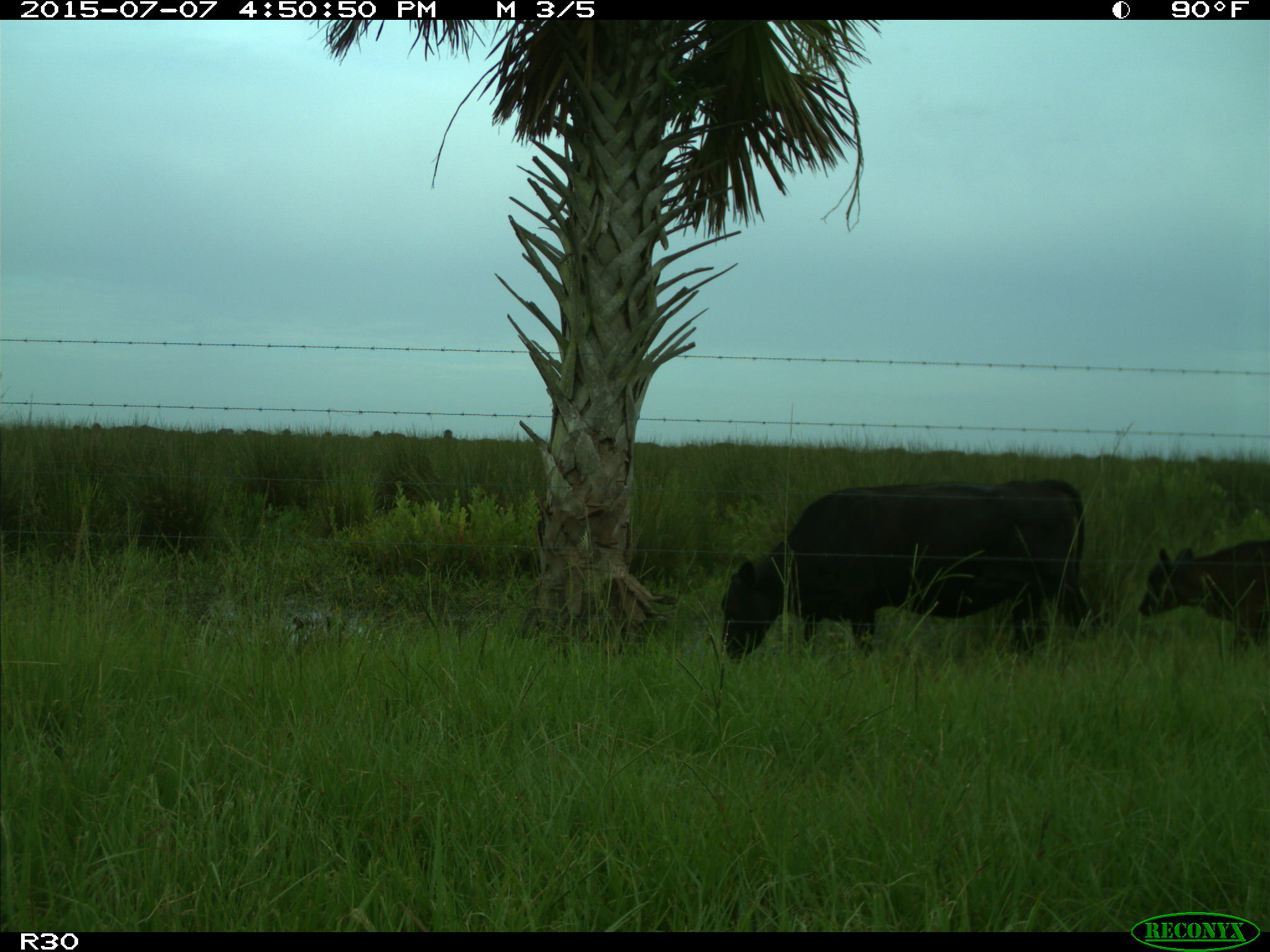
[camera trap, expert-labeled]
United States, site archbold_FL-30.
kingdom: Animalia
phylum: Chordata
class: Mammalia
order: Artiodactyla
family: Bovidae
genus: Bos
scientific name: Bos taurus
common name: domestic cow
Bos taurus (domestic cow).